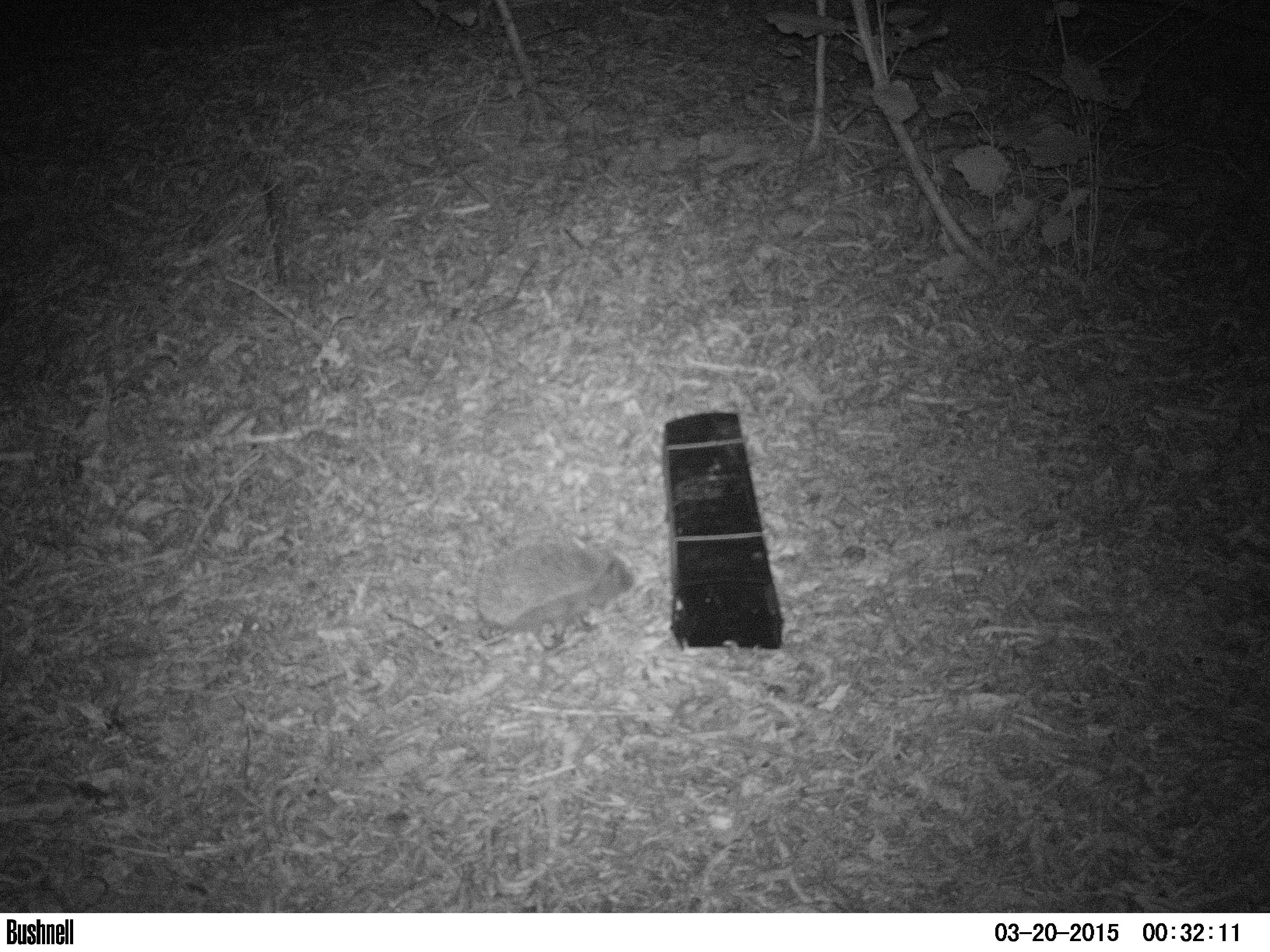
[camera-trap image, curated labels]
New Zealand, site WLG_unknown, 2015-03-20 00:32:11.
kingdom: Animalia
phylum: Chordata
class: Mammalia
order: Eulipotyphla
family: Erinaceidae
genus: Erinaceus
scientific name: Erinaceus europaeus europaeus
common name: european hedgehog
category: hedgehog